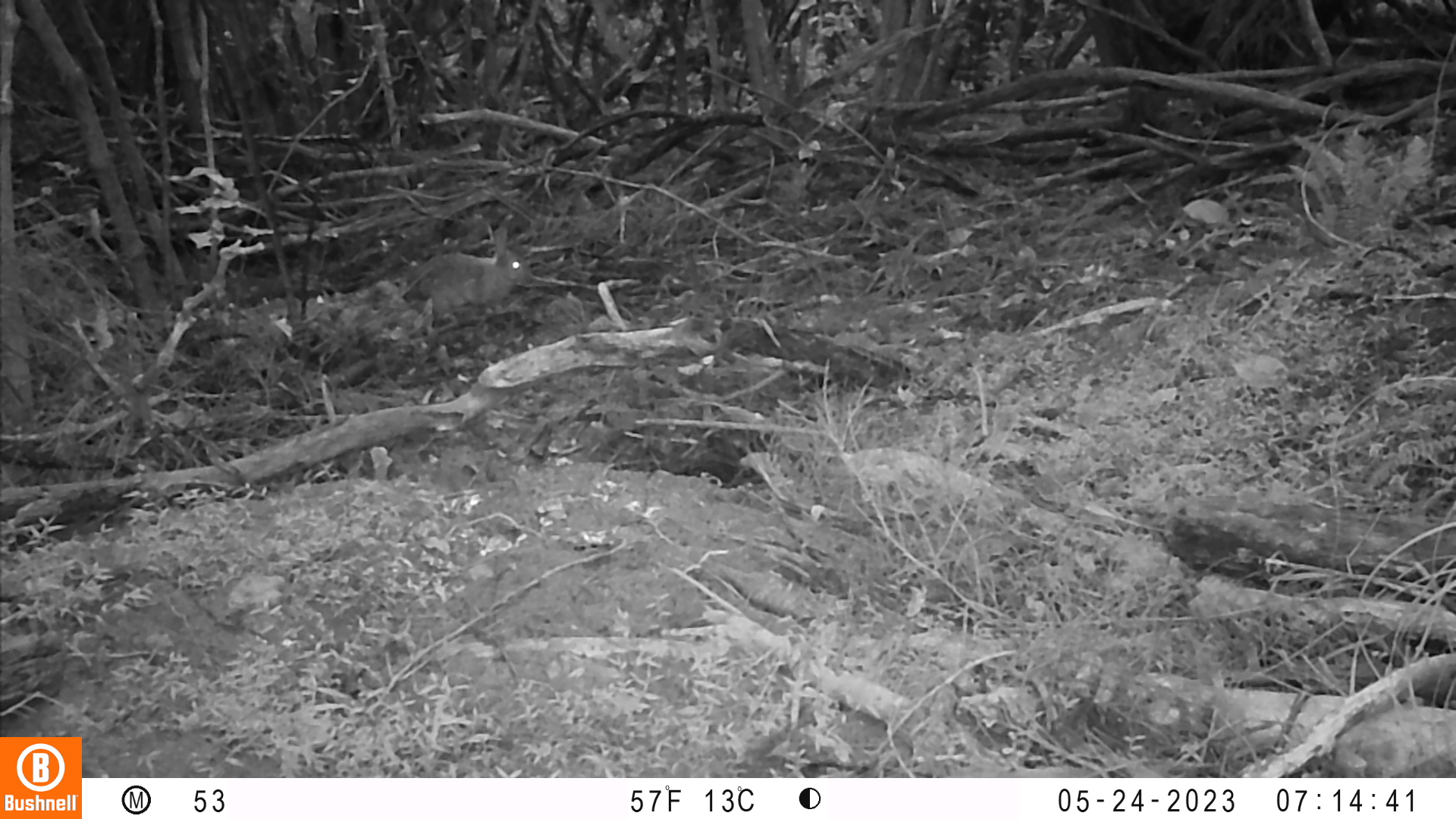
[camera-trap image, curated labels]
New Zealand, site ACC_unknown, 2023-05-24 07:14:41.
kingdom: Animalia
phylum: Chordata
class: Mammalia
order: Lagomorpha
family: Leporidae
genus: Oryctolagus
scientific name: Oryctolagus cuniculus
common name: european rabbit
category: rabbit